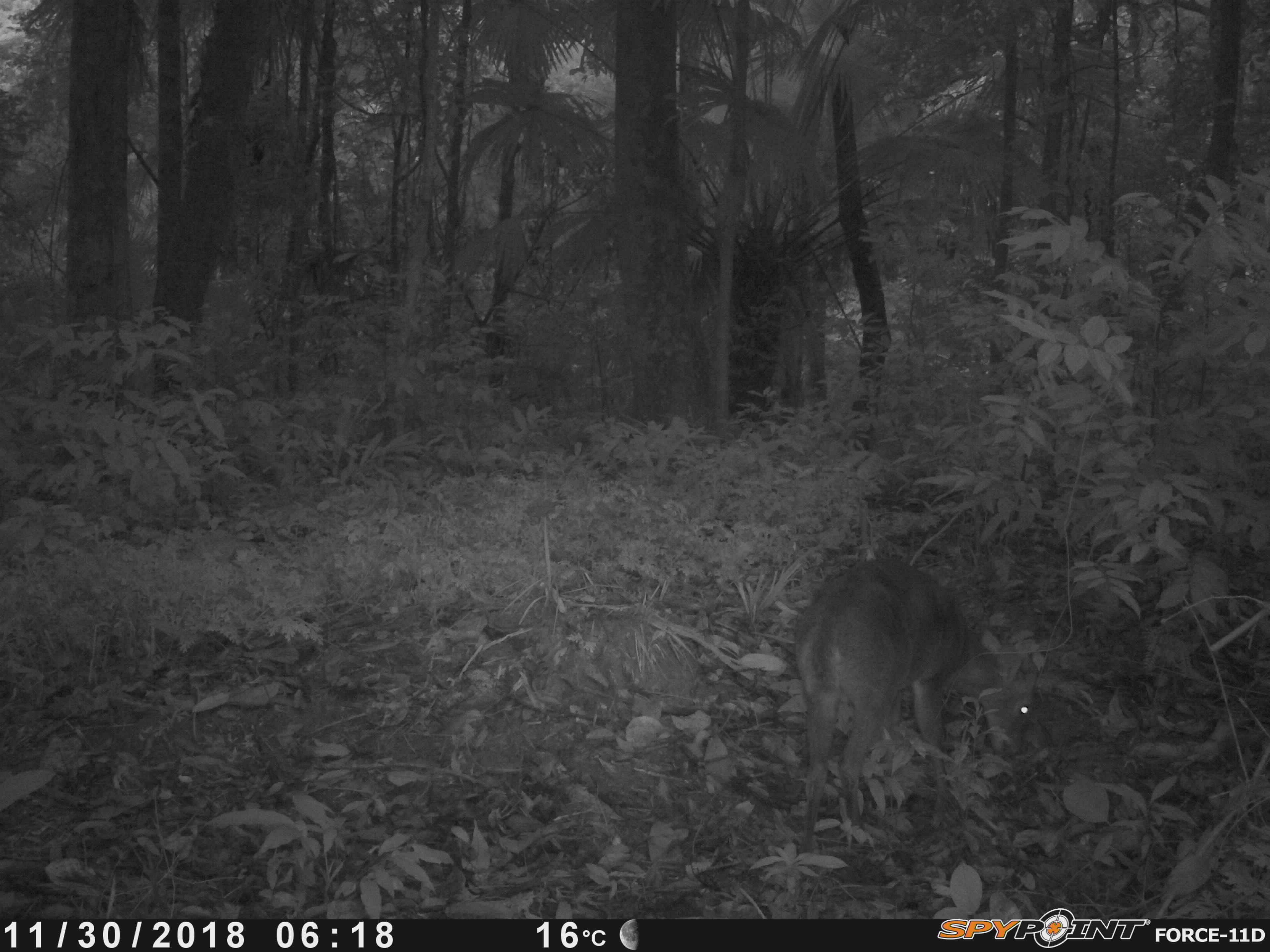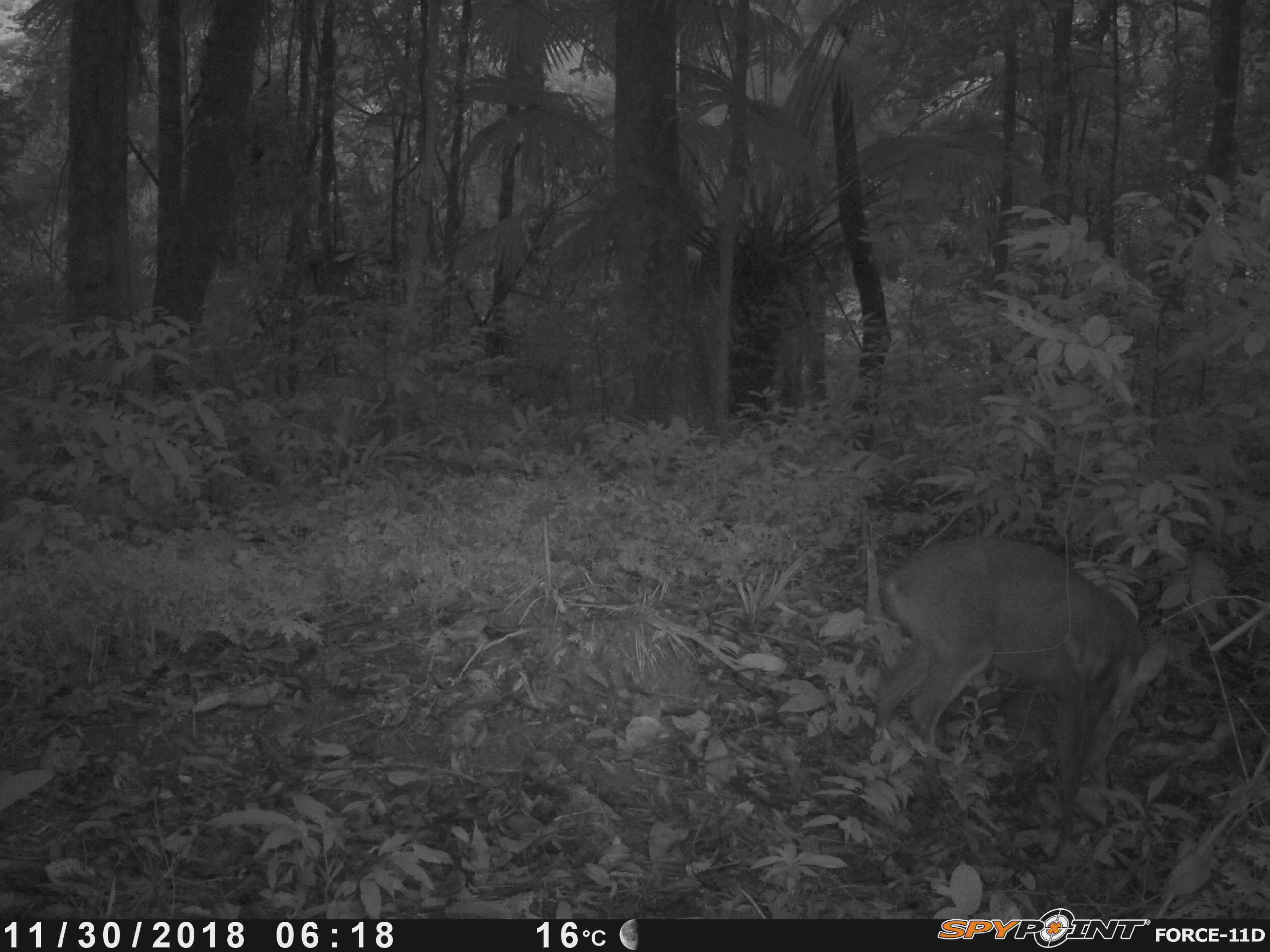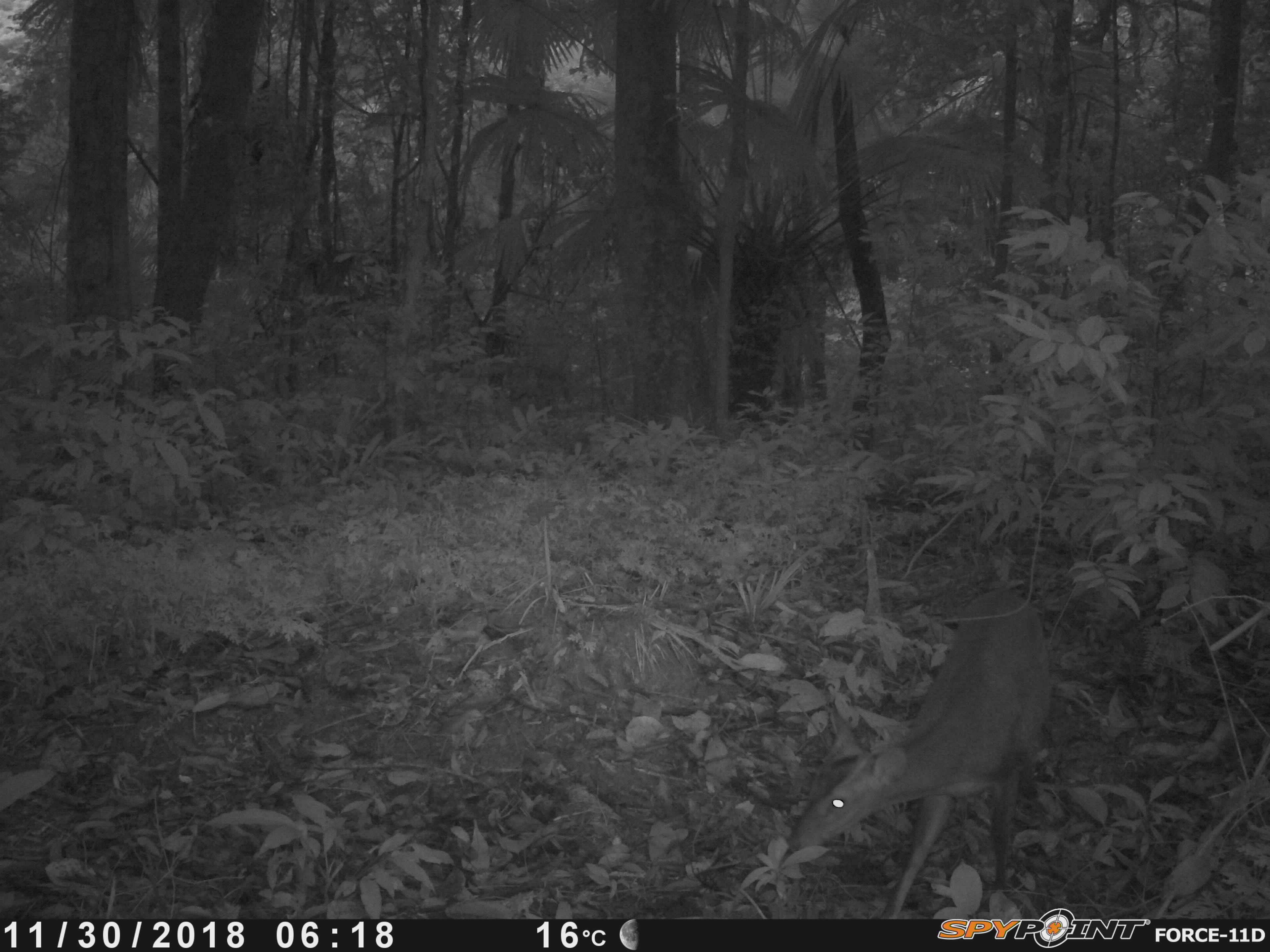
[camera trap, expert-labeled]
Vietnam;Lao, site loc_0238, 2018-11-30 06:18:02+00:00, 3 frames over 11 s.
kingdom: Animalia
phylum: Chordata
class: Mammalia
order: Artiodactyla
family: Cervidae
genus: Muntiacus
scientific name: Muntiacus vuquangensis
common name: large-antlered muntjac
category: large antlered muntjac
Large antlered muntjac (large-antlered muntjac) (Muntiacus vuquangensis). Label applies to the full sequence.